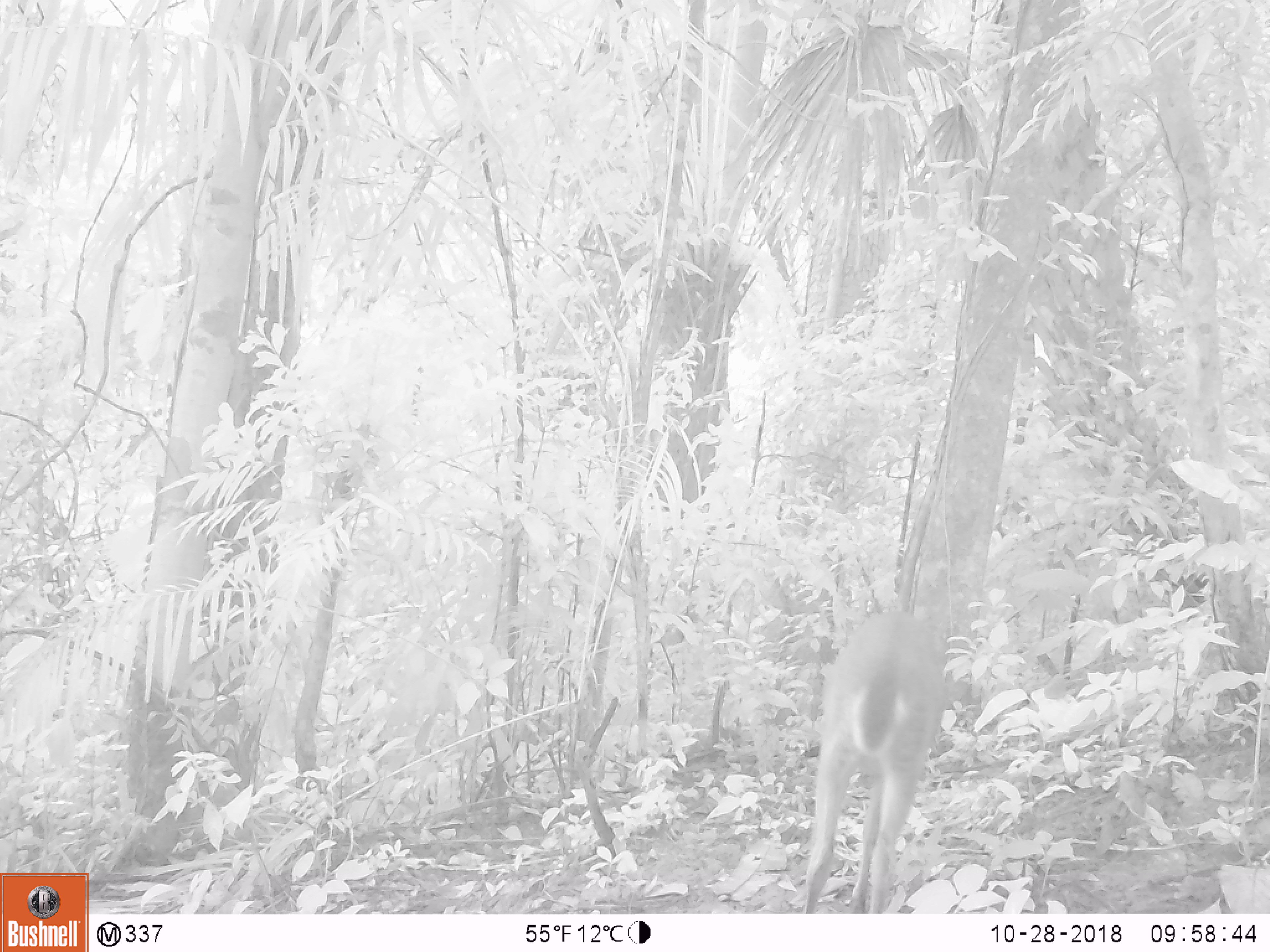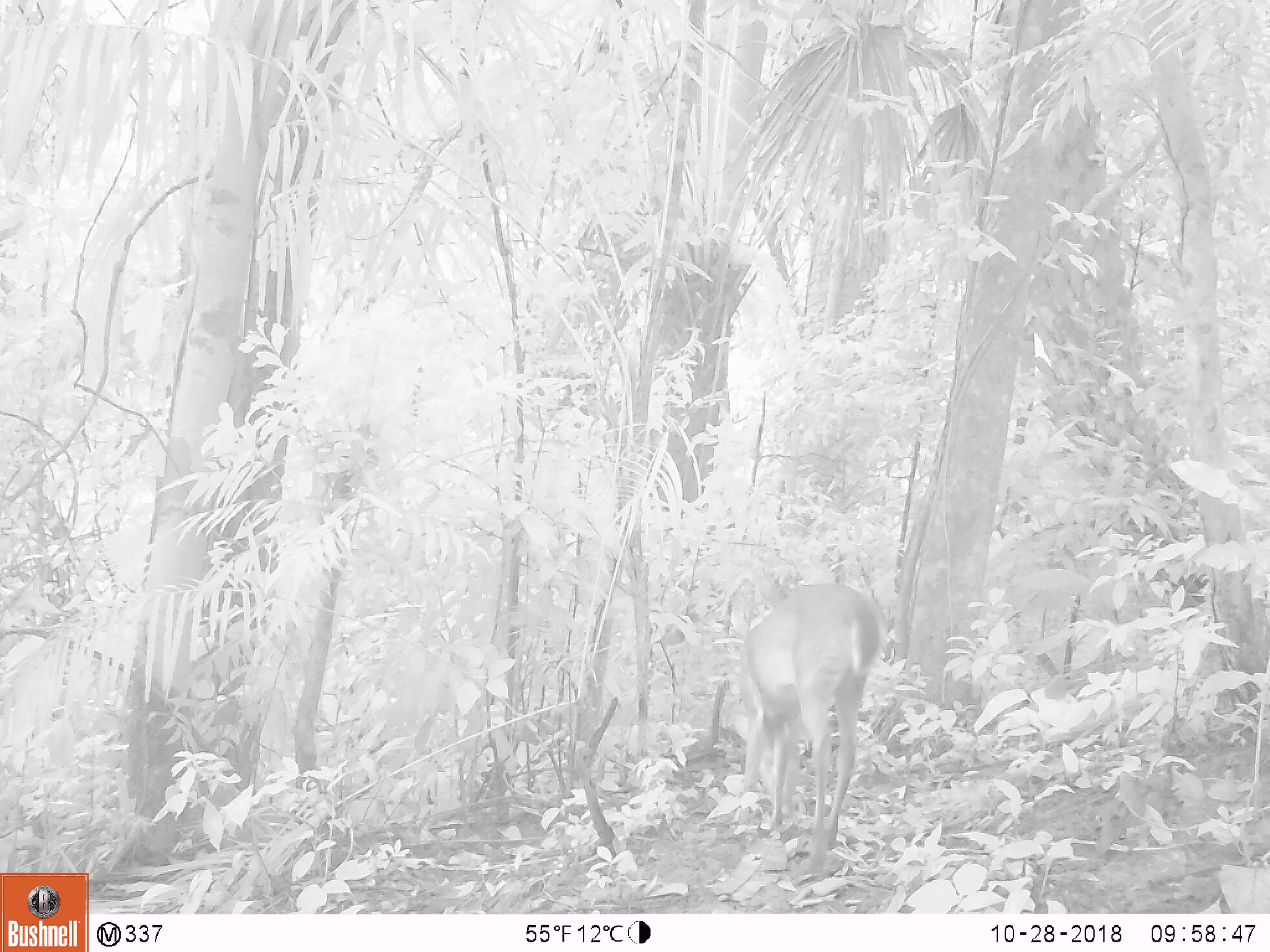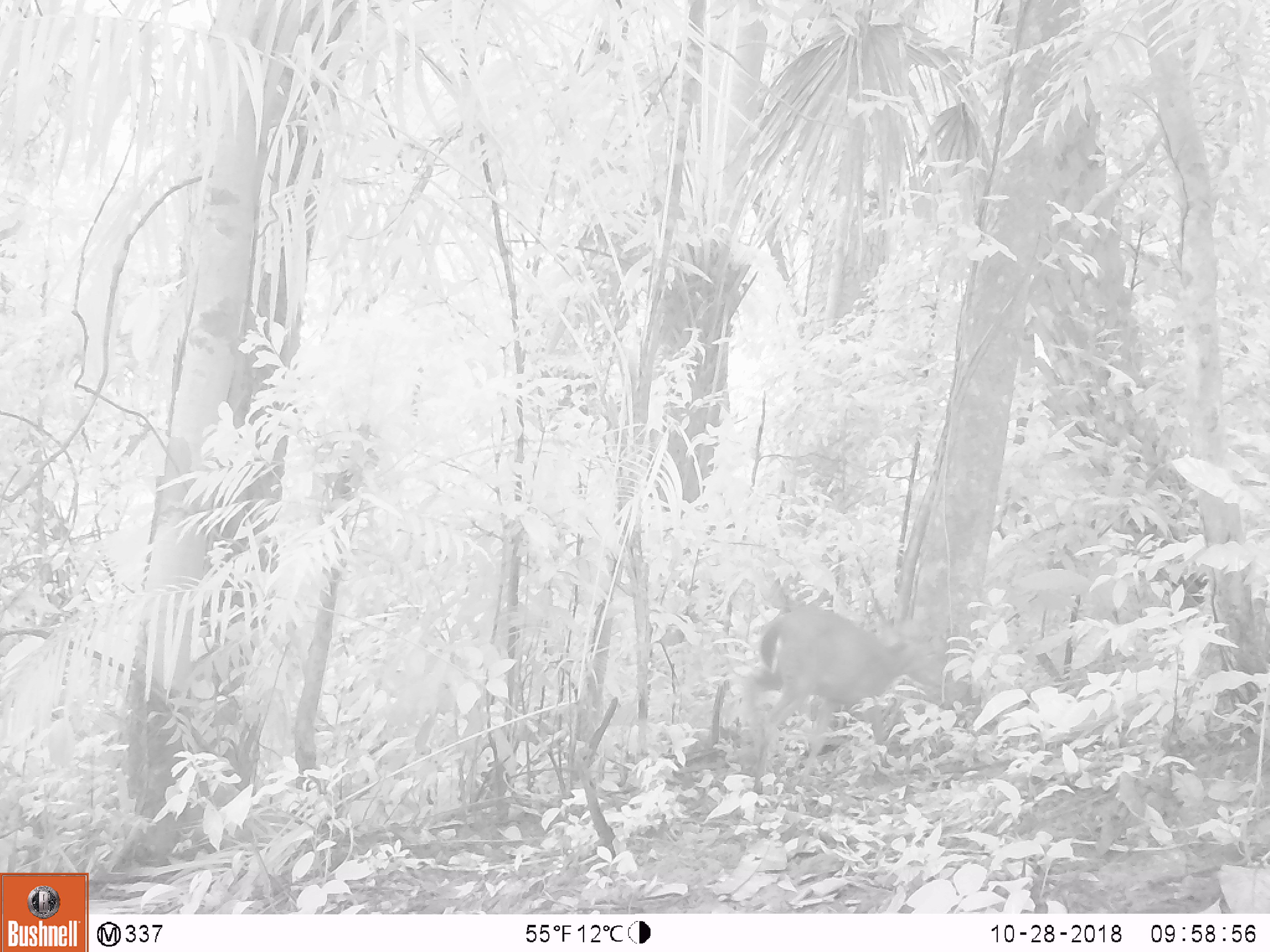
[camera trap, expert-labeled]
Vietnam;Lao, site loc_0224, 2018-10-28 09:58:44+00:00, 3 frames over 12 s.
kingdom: Animalia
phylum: Chordata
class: Mammalia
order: Artiodactyla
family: Cervidae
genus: Muntiacus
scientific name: Muntiacus vuquangensis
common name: large-antlered muntjac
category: large antlered muntjac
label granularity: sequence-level